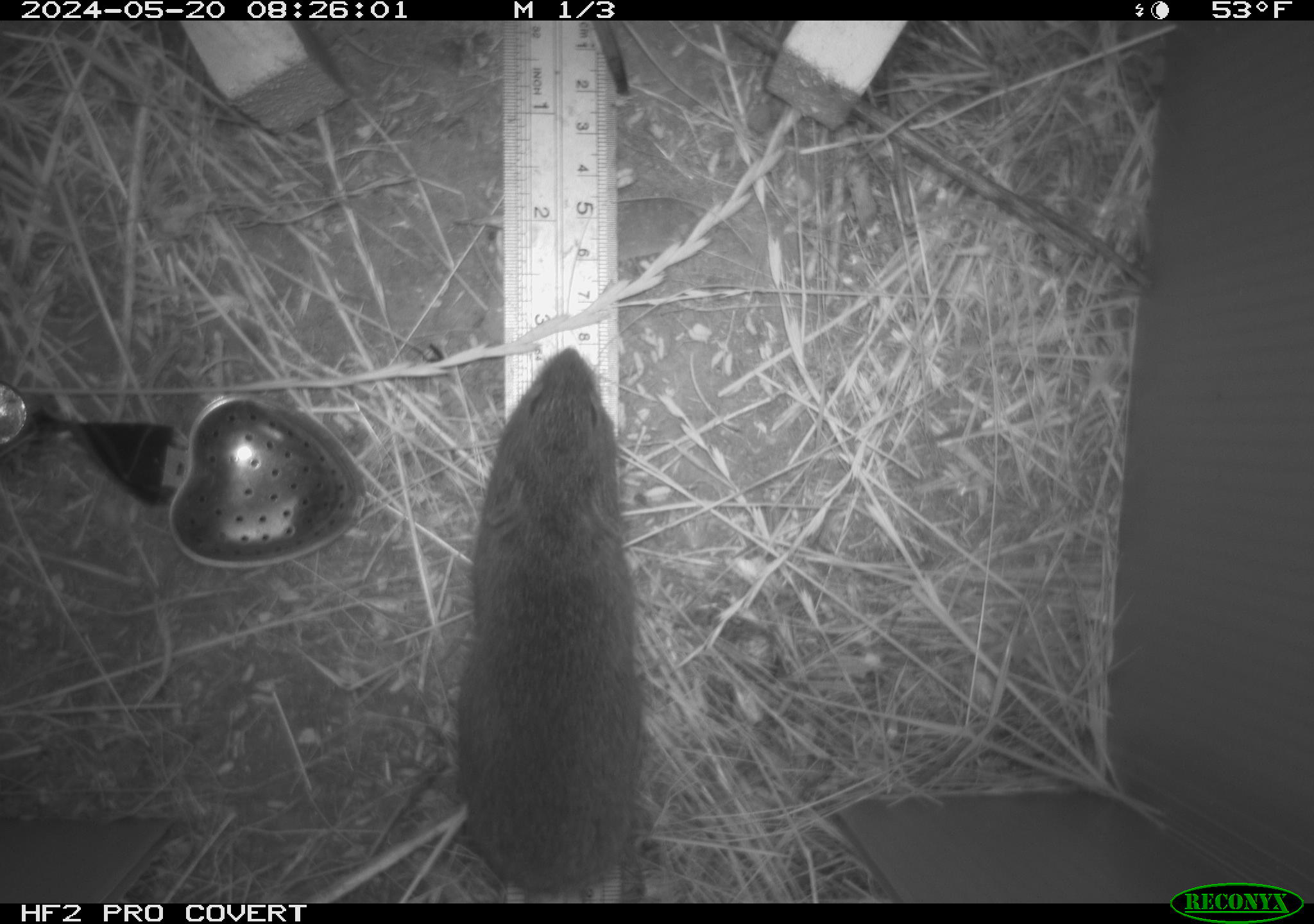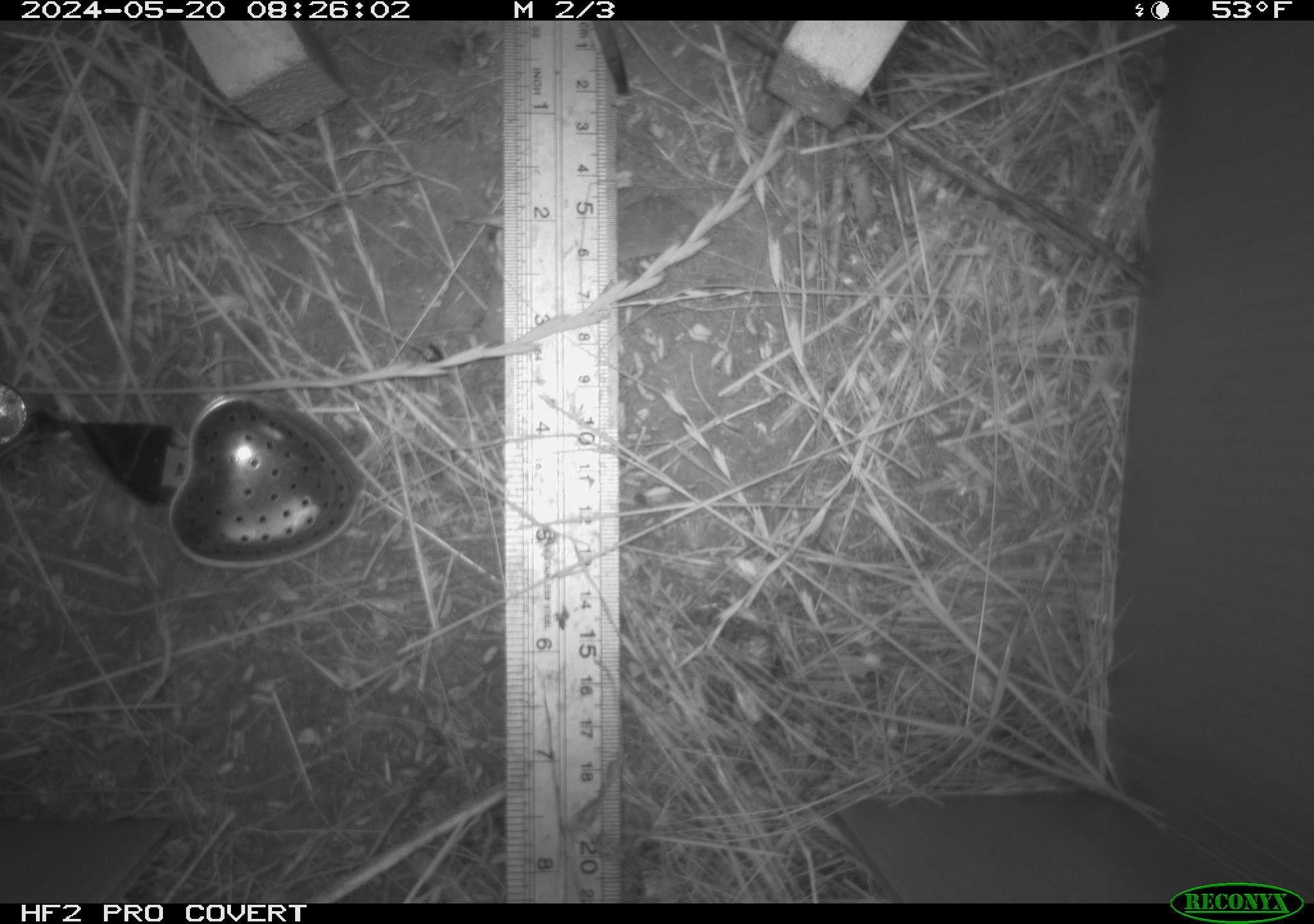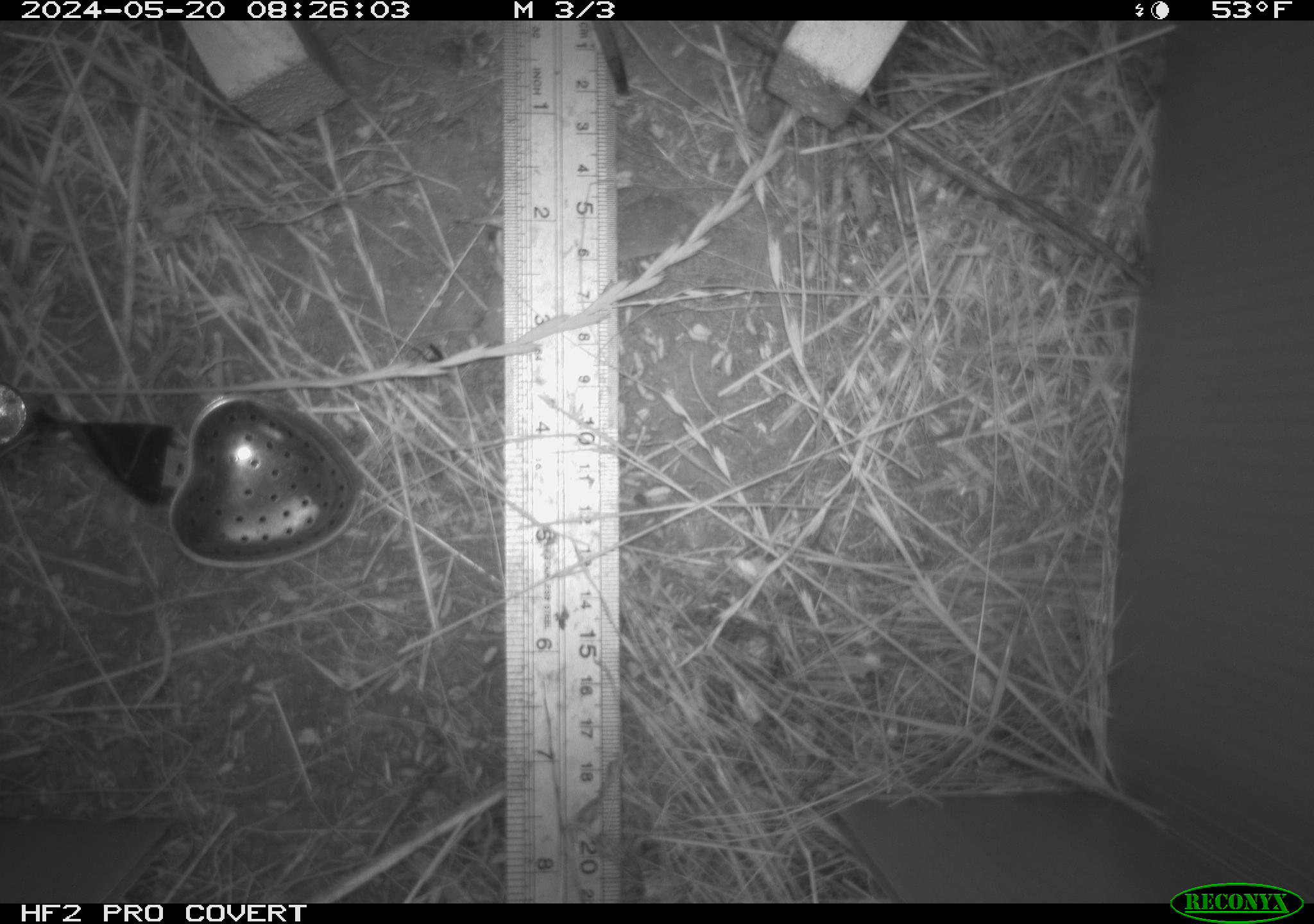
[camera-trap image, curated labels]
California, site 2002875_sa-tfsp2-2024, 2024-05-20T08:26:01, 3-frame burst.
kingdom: Animalia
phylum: Chordata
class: Mammalia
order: Rodentia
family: Cricetidae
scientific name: Arvicolinae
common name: voles, lemmings, and muskrats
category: arvicolinae subfamily